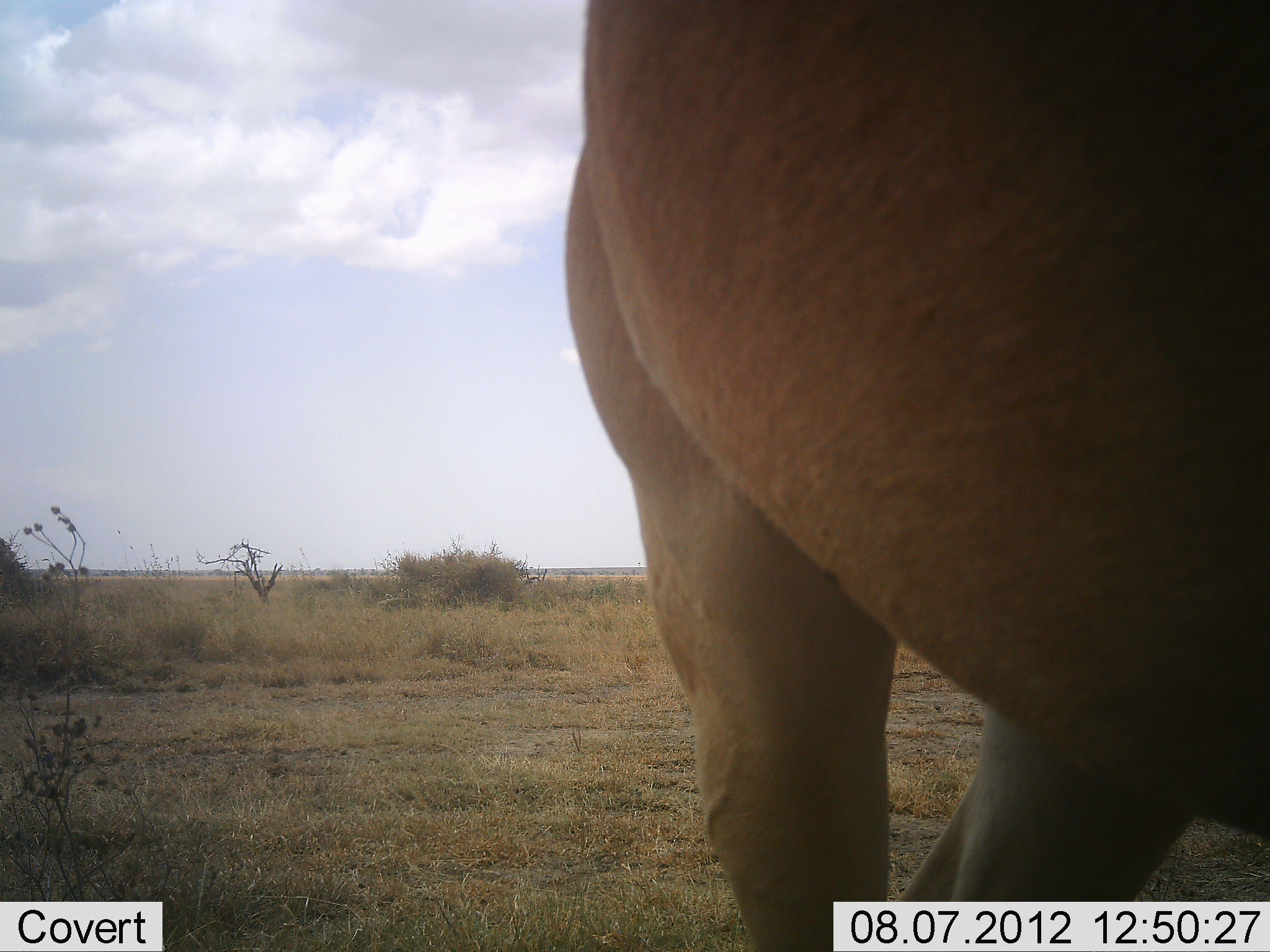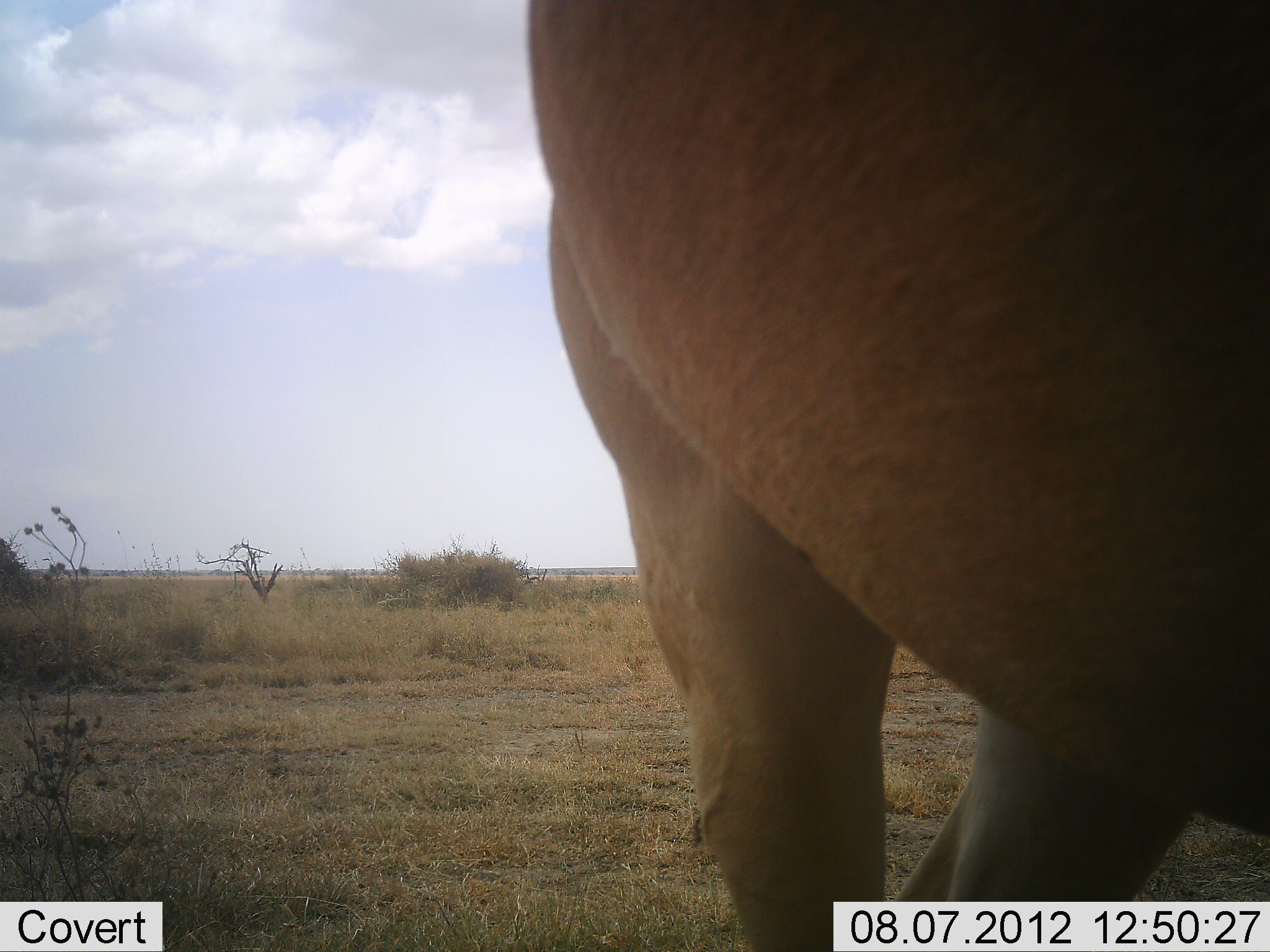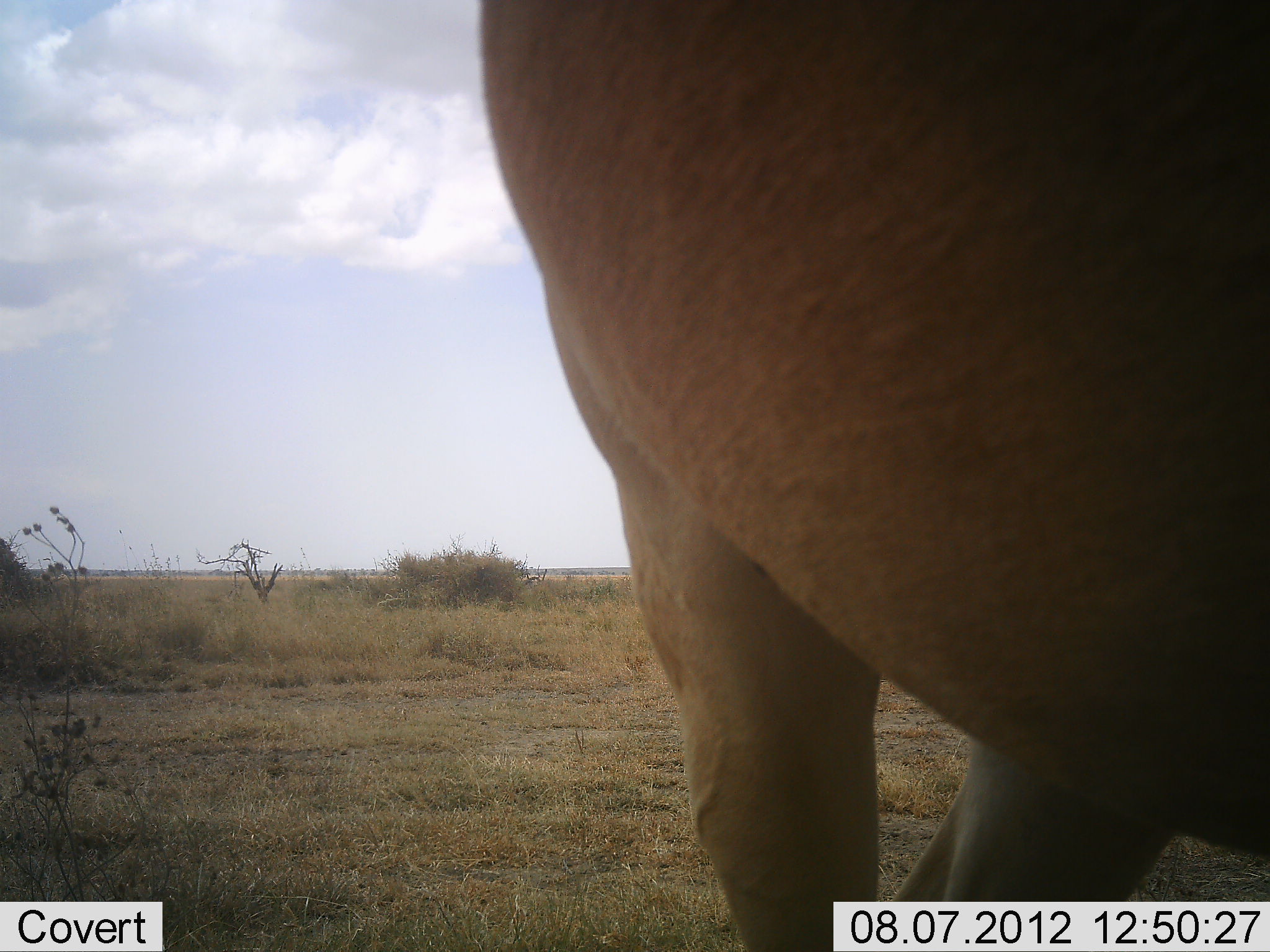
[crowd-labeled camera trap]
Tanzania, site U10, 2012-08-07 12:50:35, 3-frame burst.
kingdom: Animalia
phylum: Chordata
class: Mammalia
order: Artiodactyla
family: Bovidae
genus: Alcelaphus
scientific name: Alcelaphus buselaphus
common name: hartebeest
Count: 1.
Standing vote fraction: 100%.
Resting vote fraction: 0%.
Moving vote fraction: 0%.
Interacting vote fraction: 0%.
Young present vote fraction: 0%.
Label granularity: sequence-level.